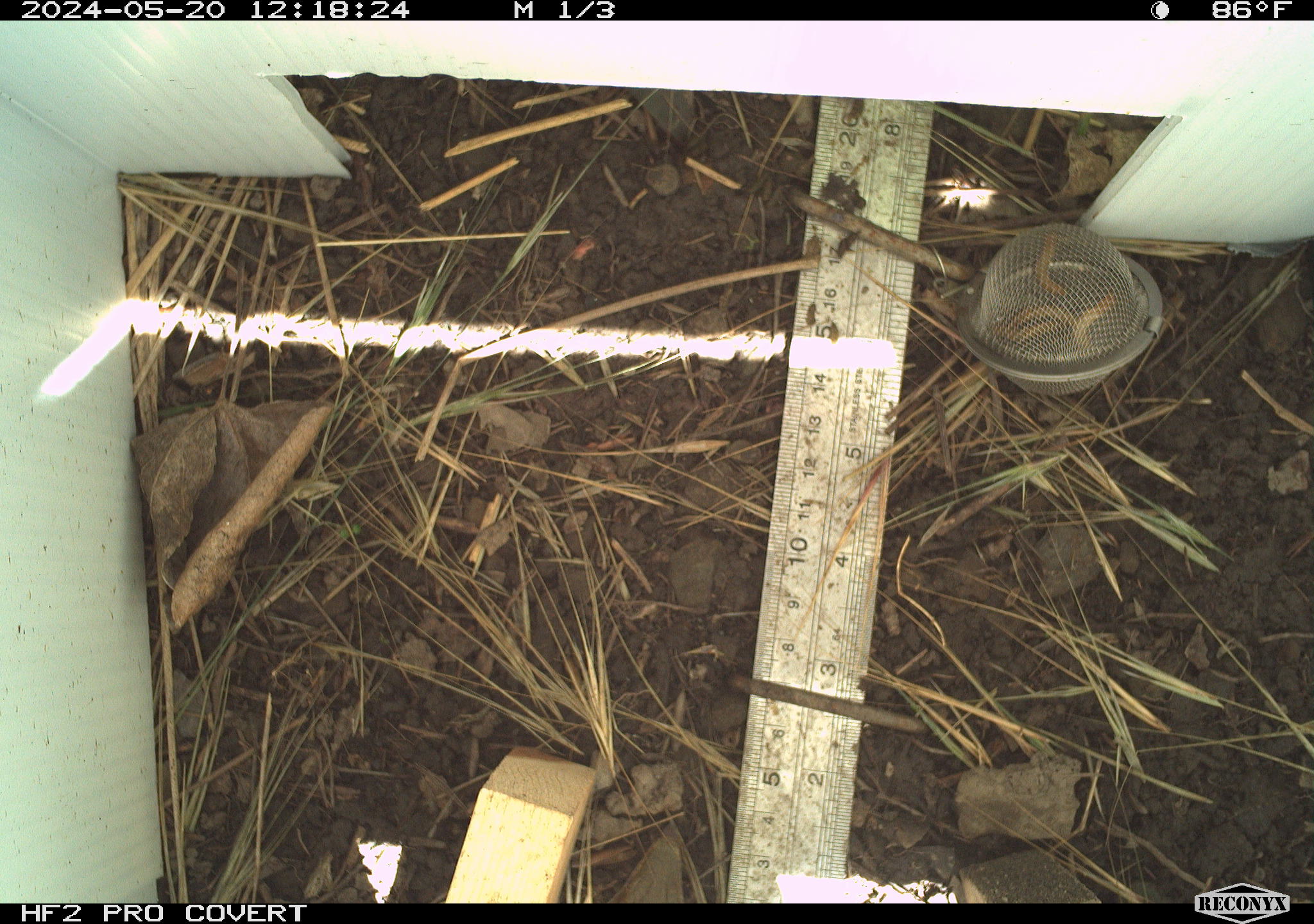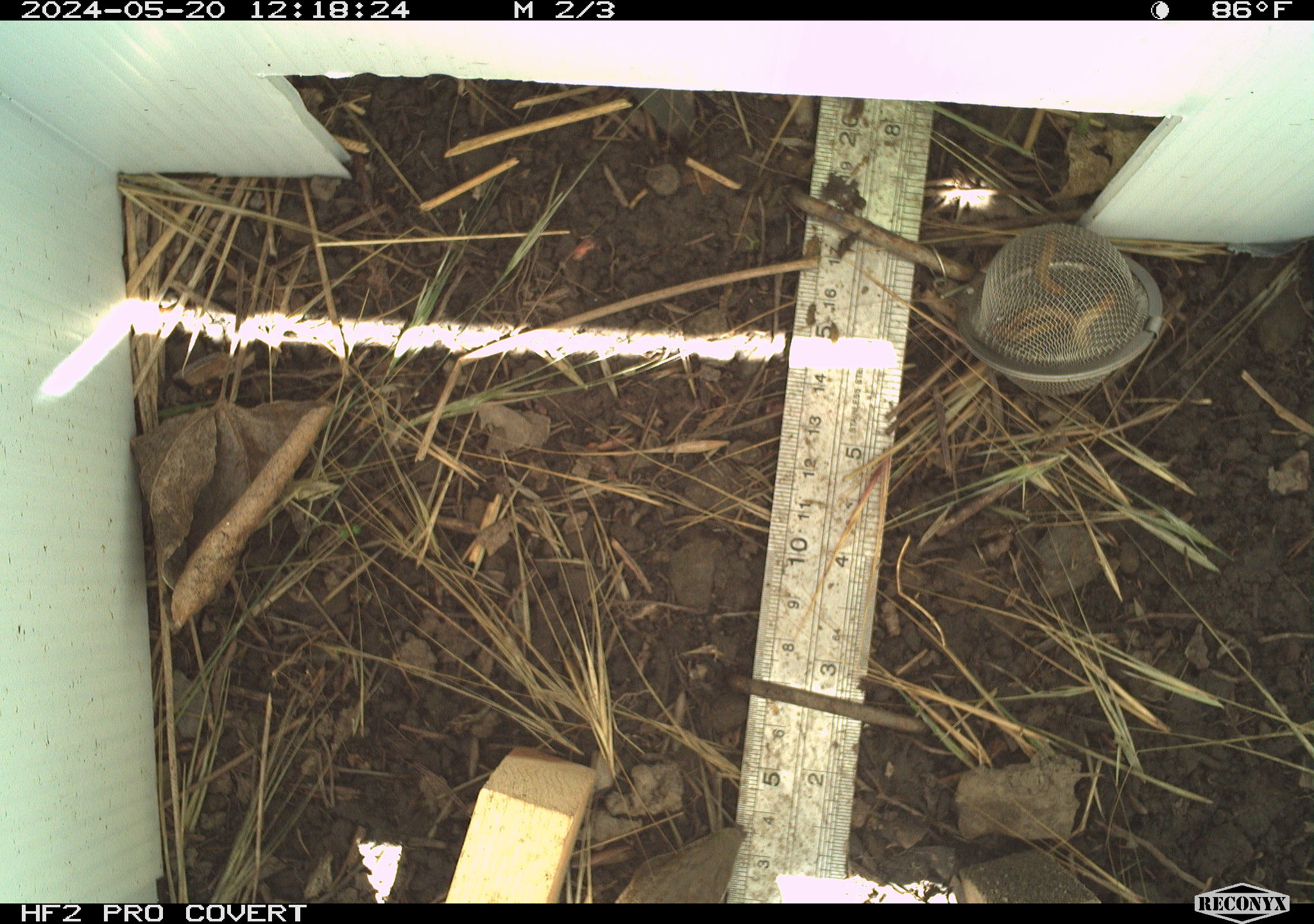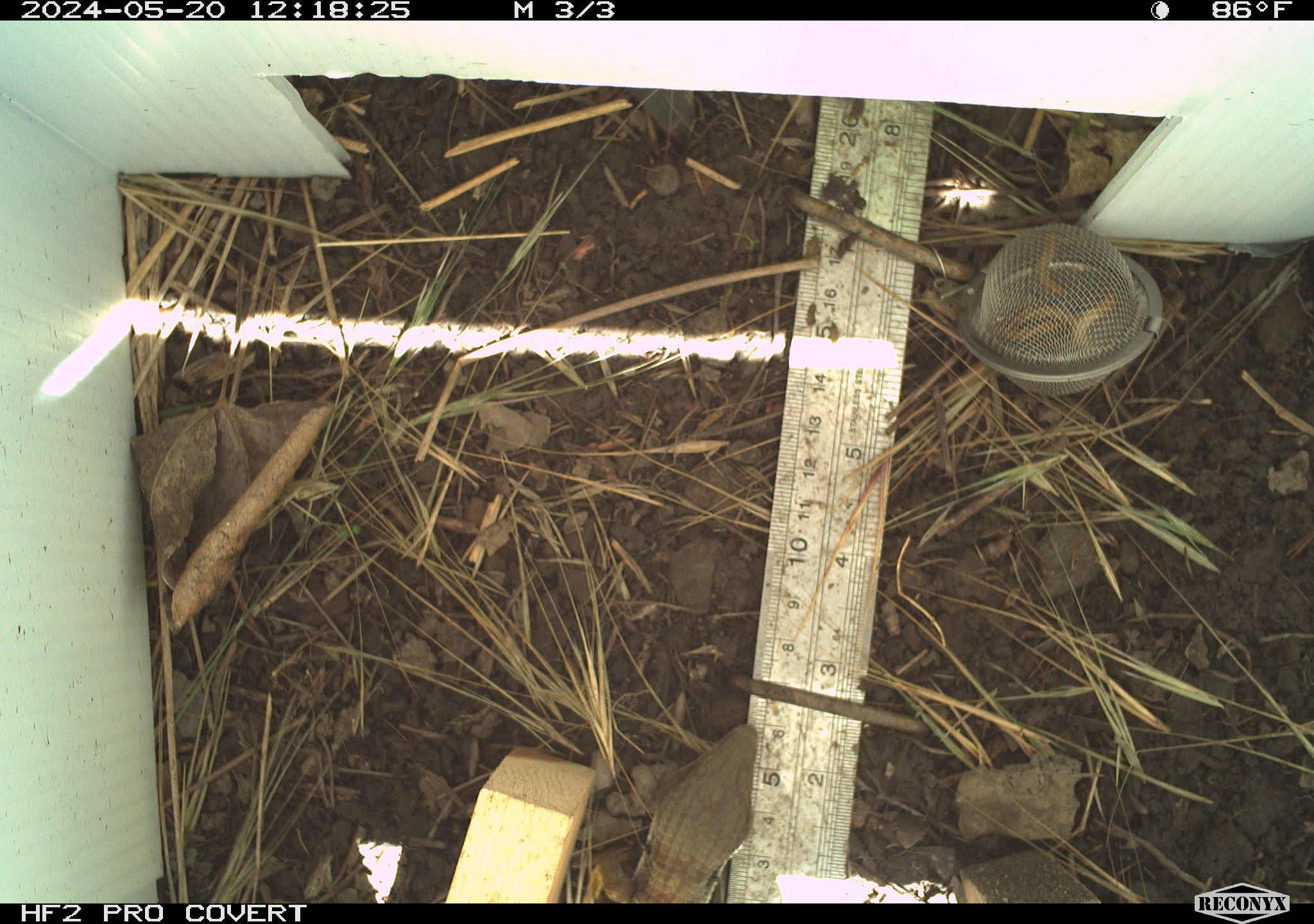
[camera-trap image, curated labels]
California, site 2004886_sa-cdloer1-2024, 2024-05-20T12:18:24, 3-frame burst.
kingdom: Animalia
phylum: Chordata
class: Reptilia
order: Squamata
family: Anguidae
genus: Elgaria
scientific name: Elgaria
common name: alligator lizards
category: elgaria species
Elgaria species (alligator lizards) (Elgaria).